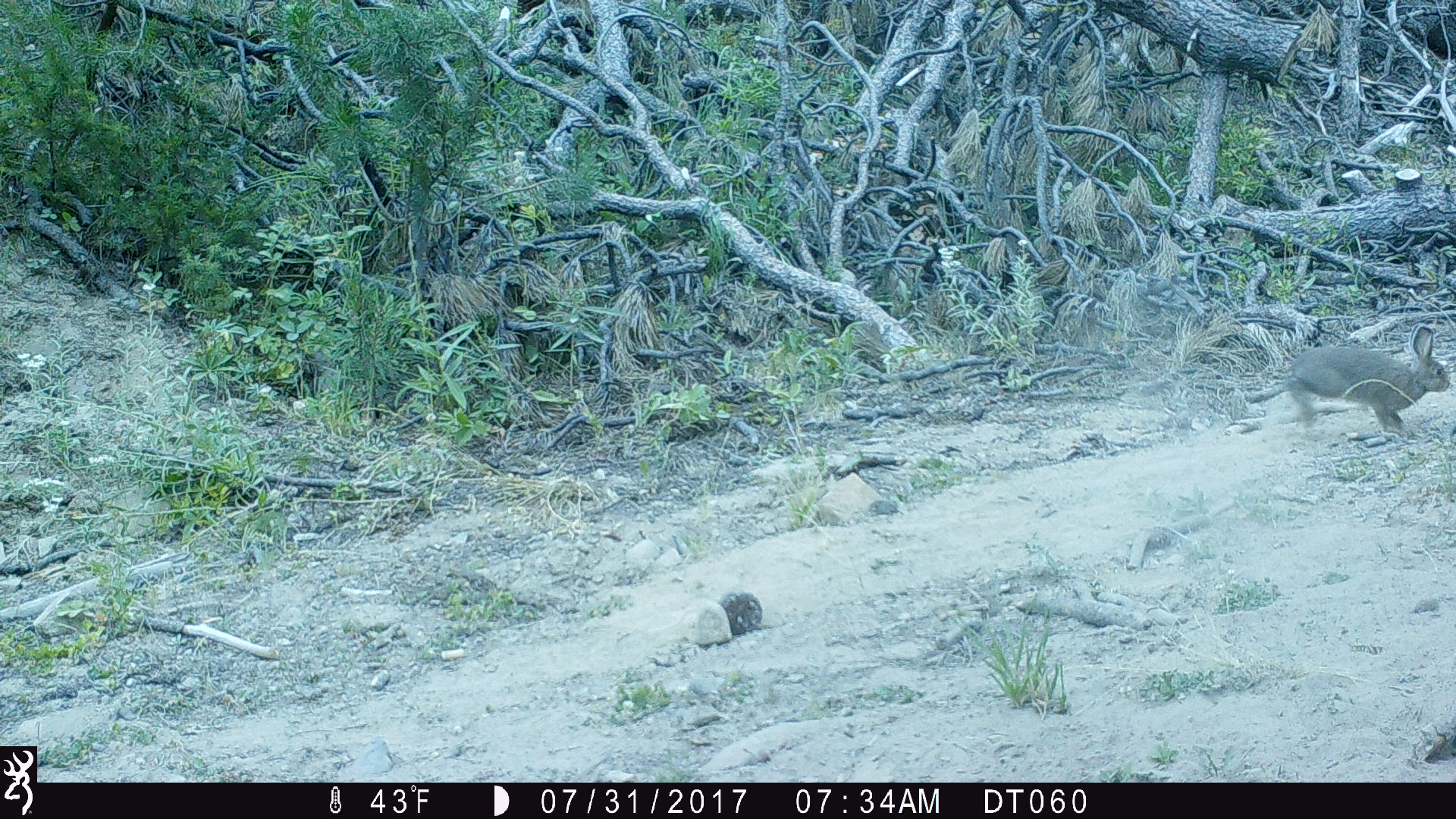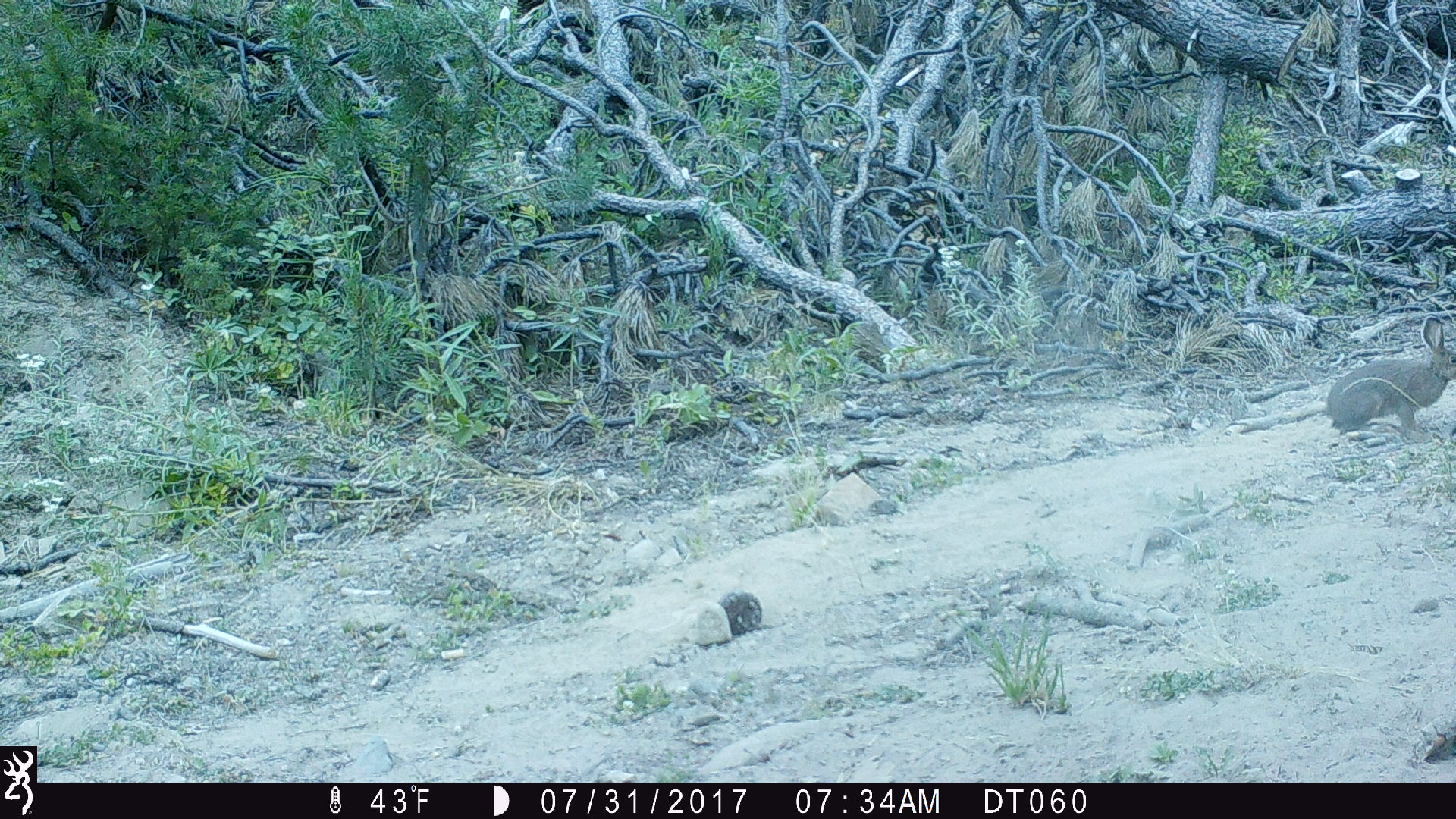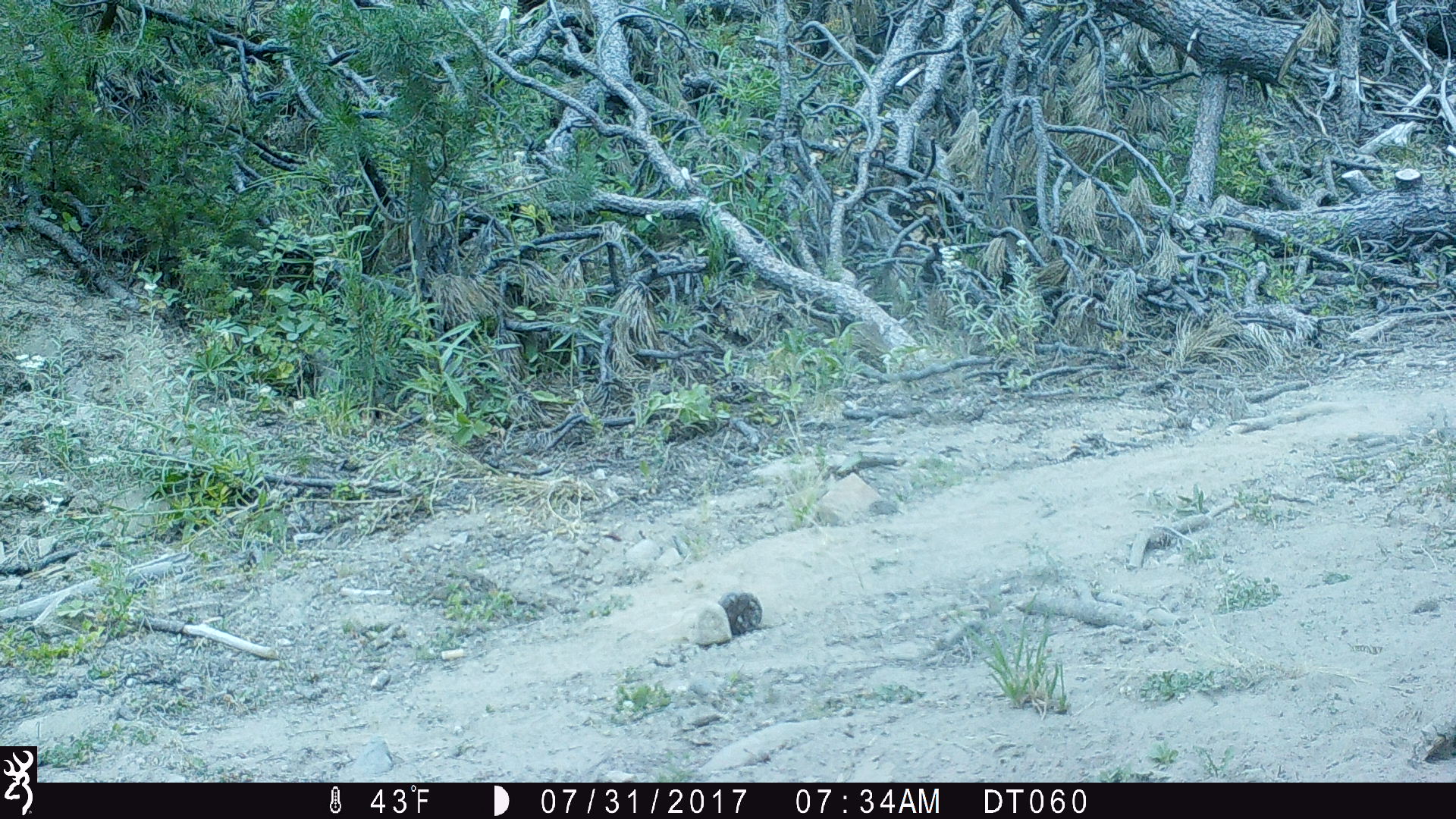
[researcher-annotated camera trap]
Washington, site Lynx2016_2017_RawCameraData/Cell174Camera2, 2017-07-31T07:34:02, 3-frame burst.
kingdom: Animalia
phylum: Chordata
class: Mammalia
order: Lagomorpha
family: Leporidae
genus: Lepus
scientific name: Lepus americanus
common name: snowshoe hare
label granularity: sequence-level